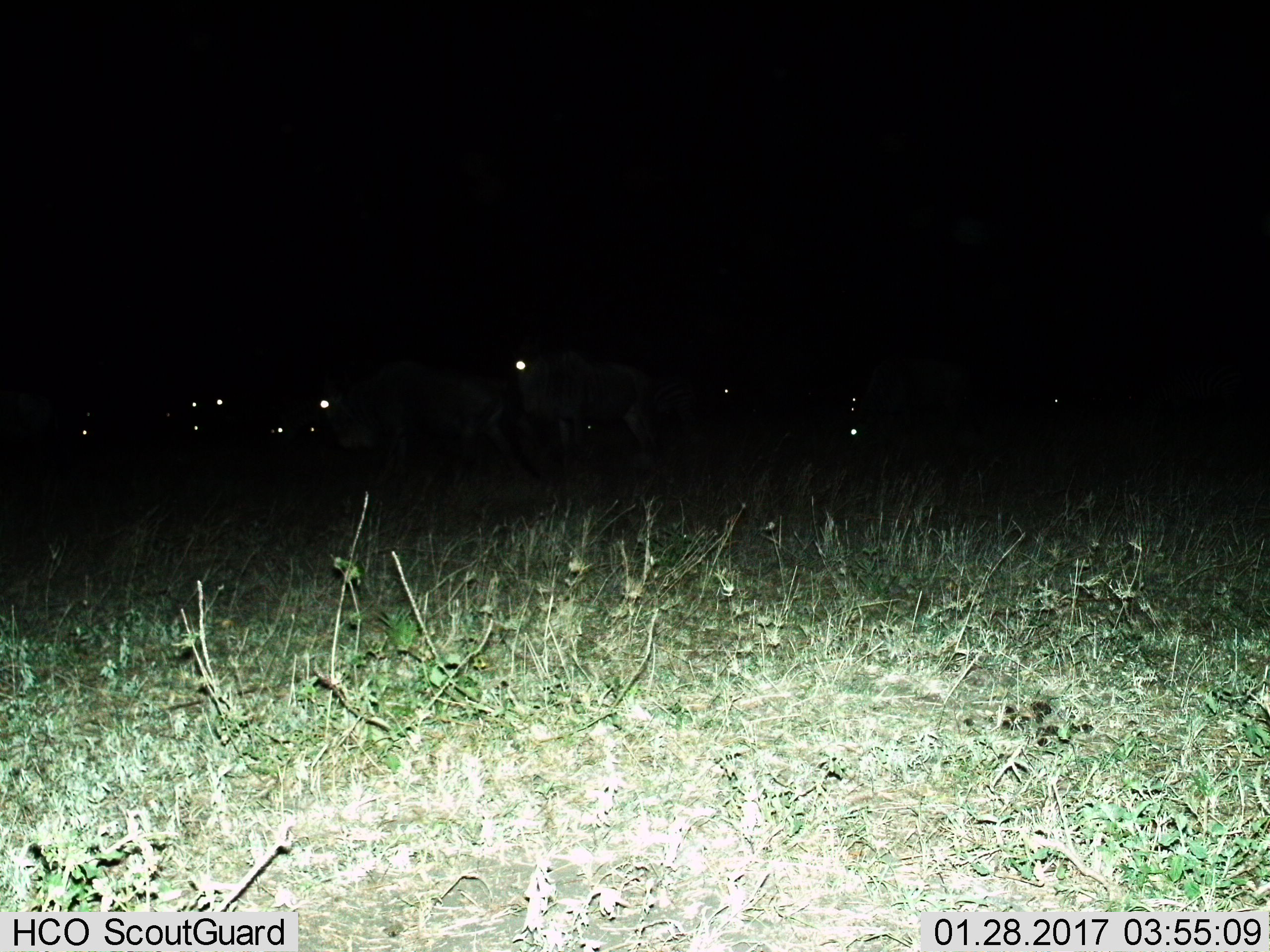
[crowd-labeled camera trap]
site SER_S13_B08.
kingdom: Animalia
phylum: Chordata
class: Mammalia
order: Artiodactyla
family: Bovidae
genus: Connochaetes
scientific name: Connochaetes taurinus taurinus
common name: blue wildebeest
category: wildebeestblue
Wildebeestblue (blue wildebeest) (Connochaetes taurinus taurinus), count 11-50. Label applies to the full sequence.